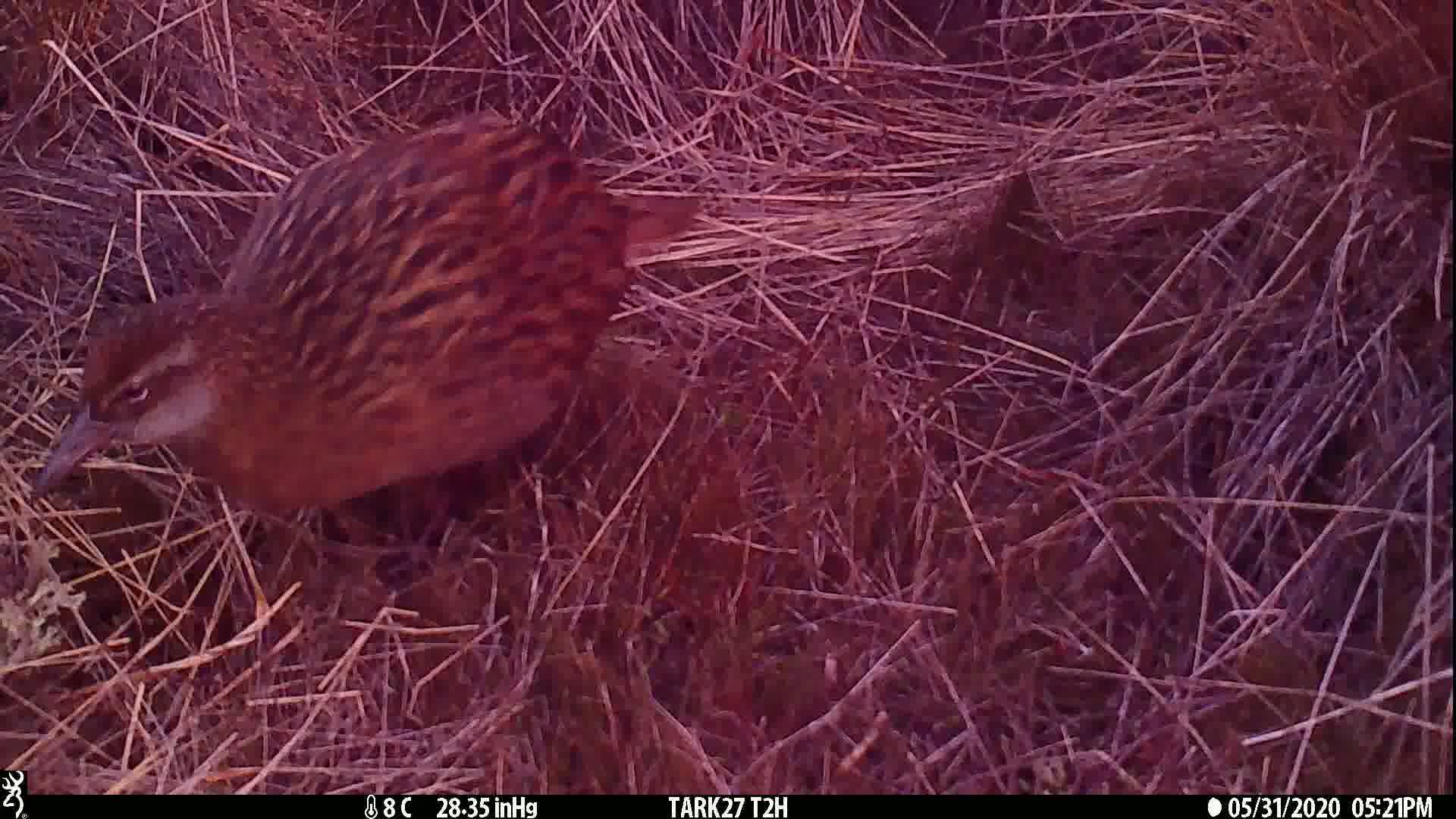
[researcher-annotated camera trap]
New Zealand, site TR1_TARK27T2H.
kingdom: Animalia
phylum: Chordata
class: Aves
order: Gruiformes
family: Rallidae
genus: Gallirallus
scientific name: Gallirallus australis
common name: weka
Weka (Gallirallus australis).